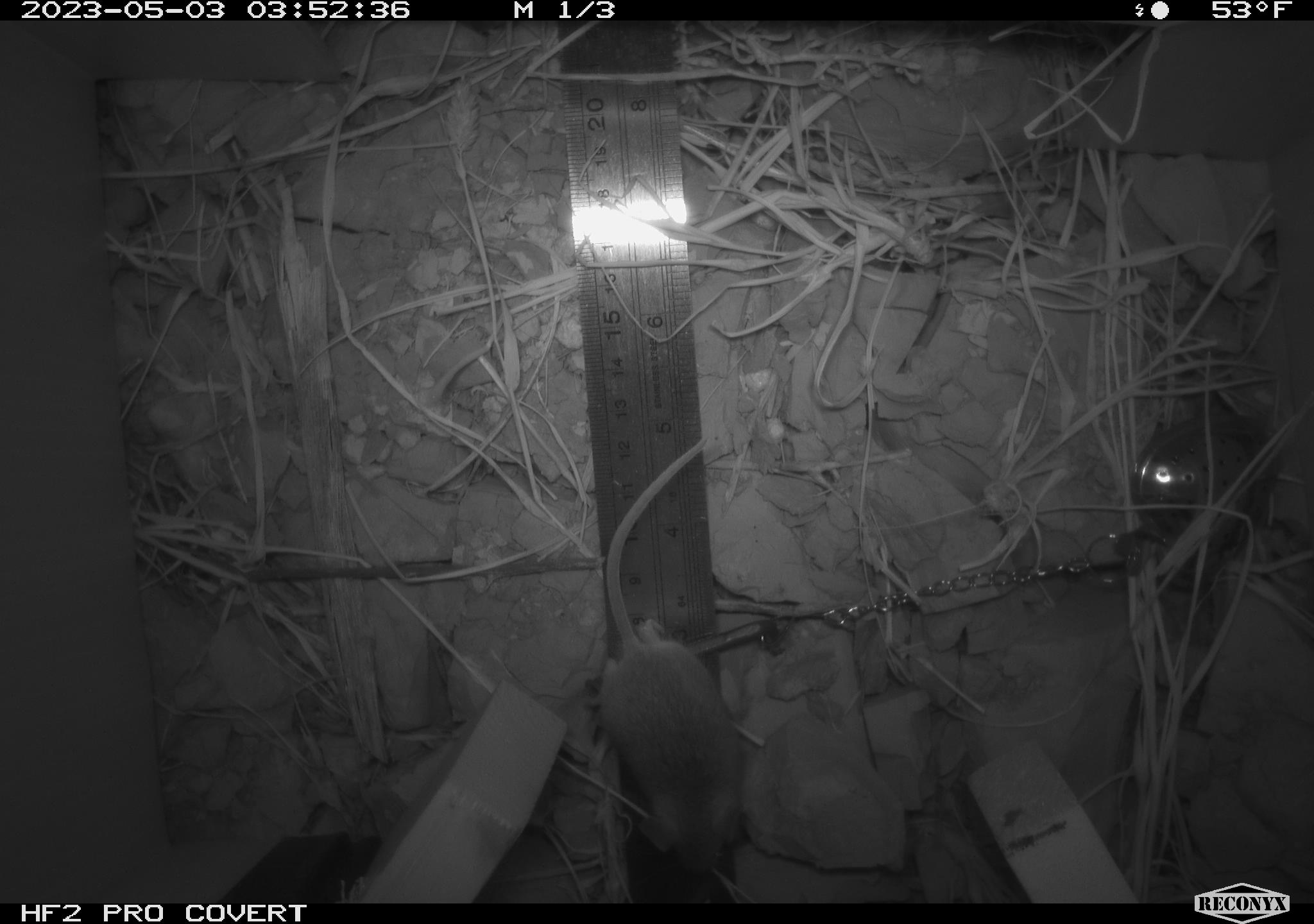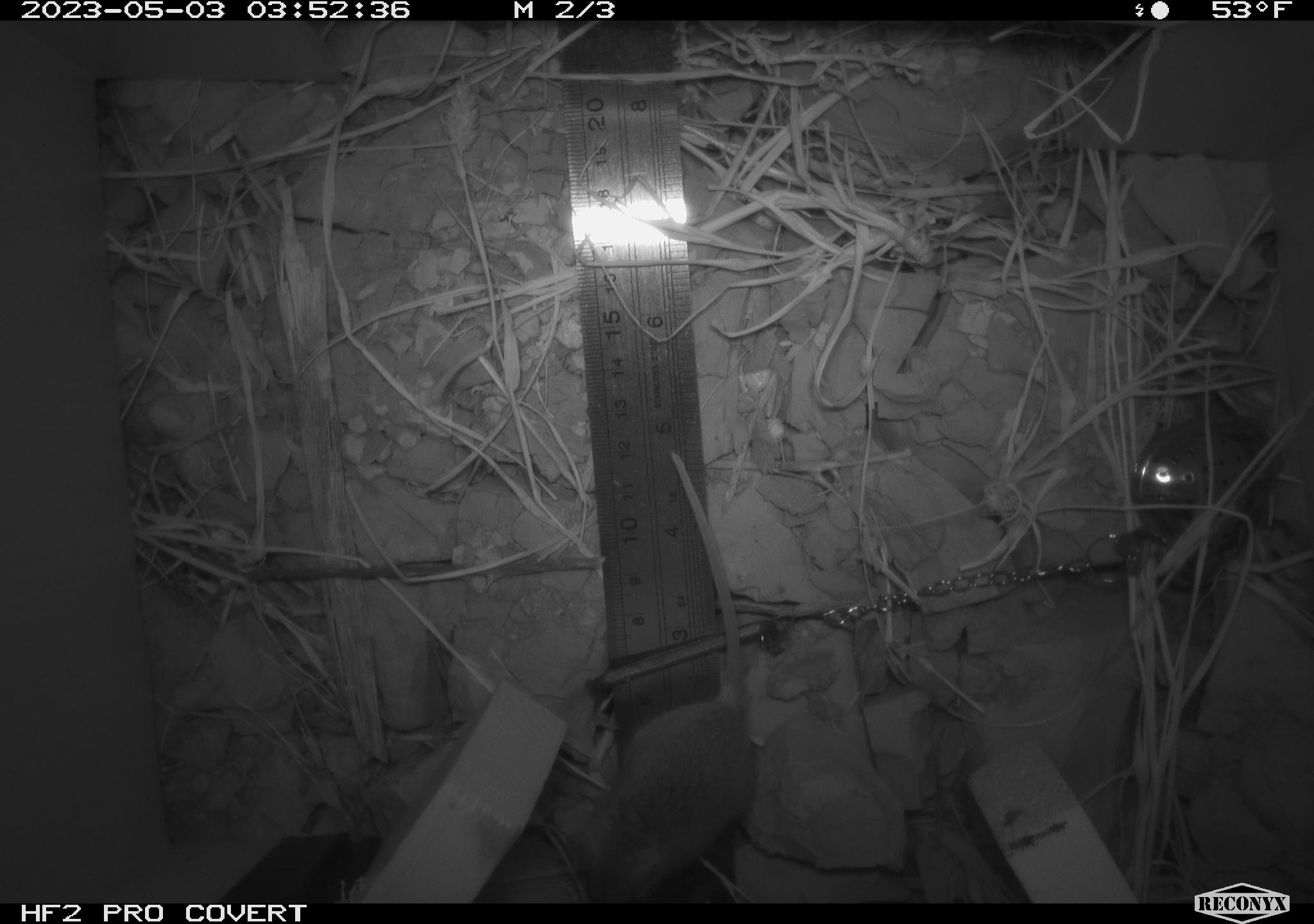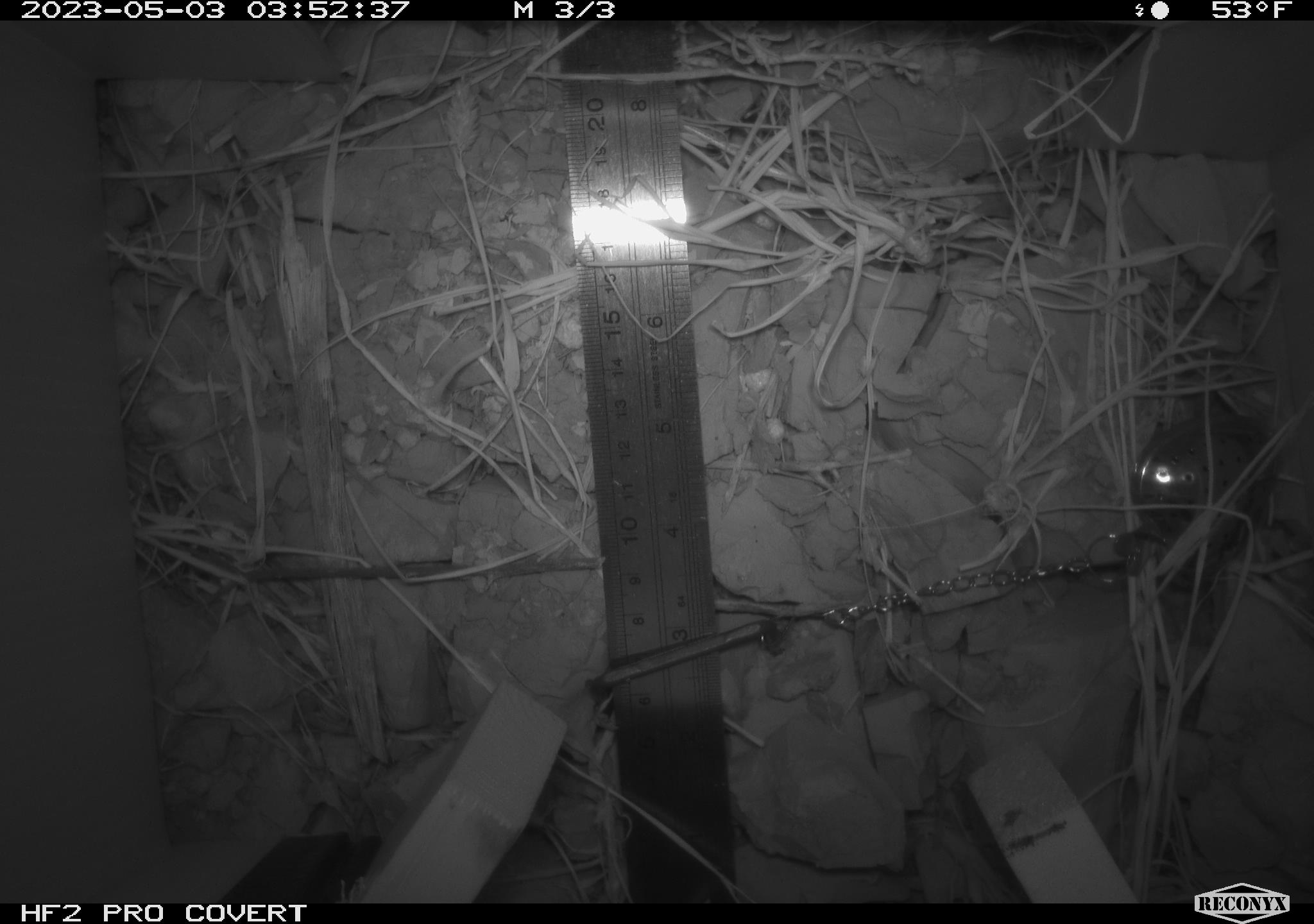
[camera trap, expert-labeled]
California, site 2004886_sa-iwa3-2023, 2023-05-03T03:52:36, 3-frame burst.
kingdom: Animalia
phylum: Chordata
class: Mammalia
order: Rodentia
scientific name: Rodentia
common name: mouse species